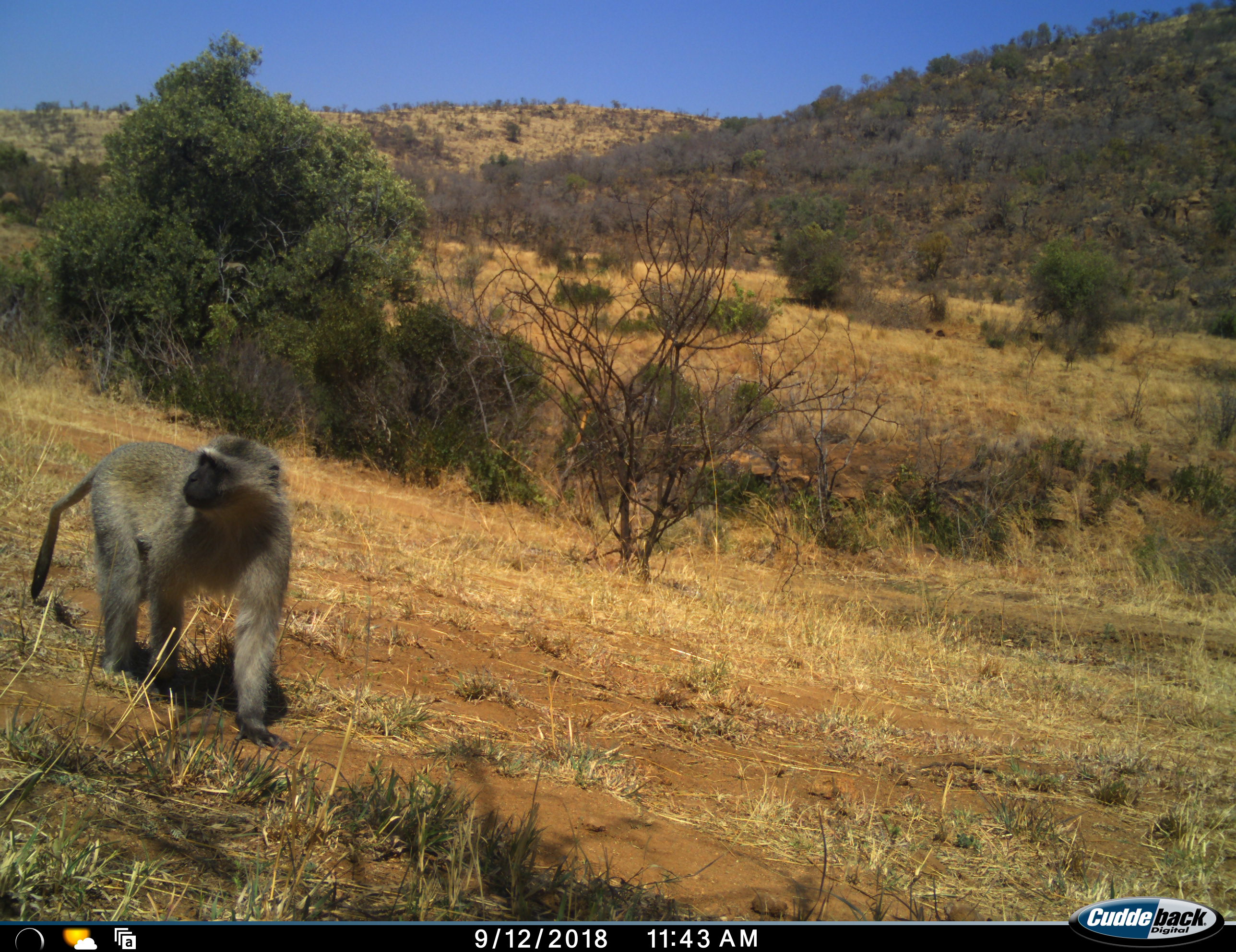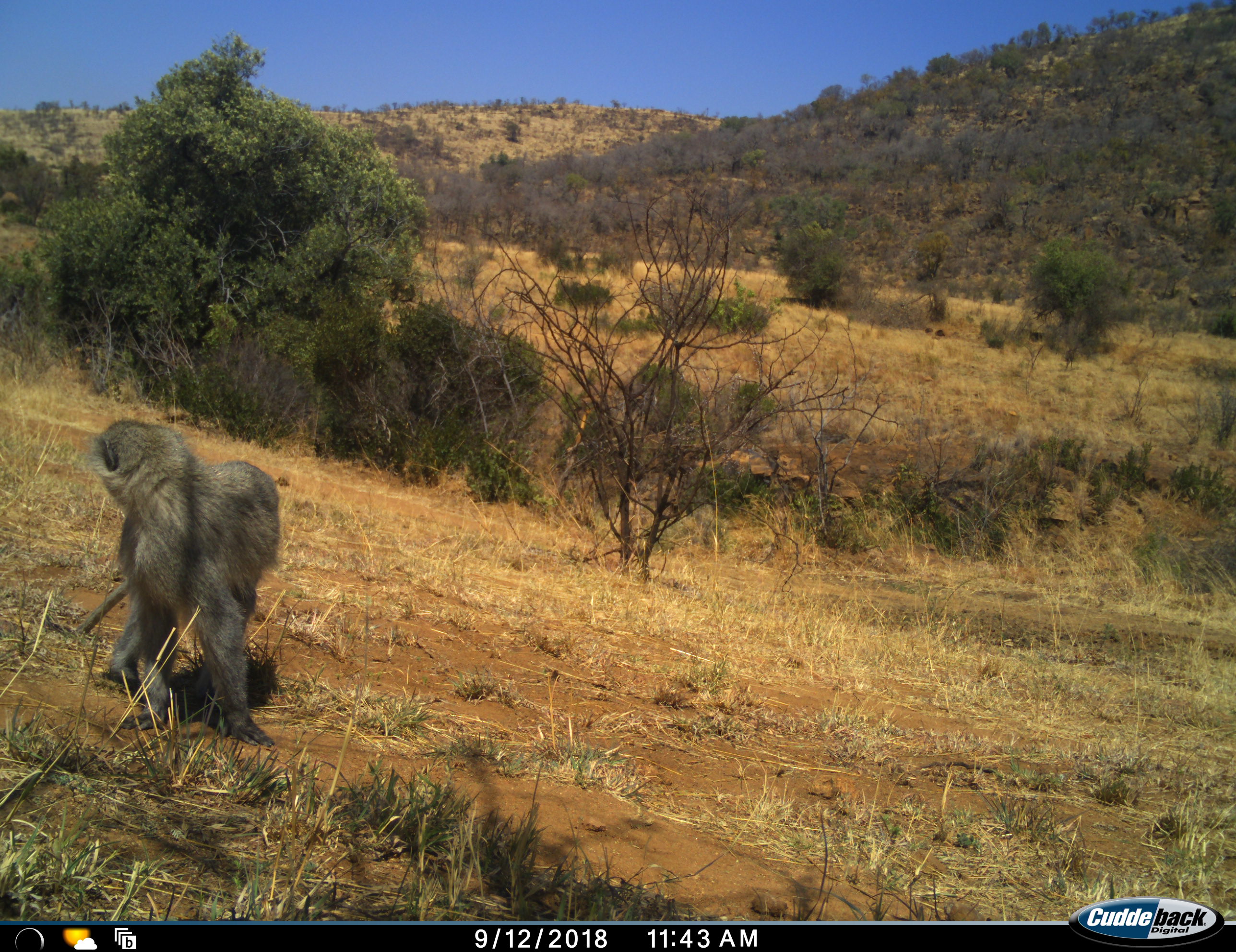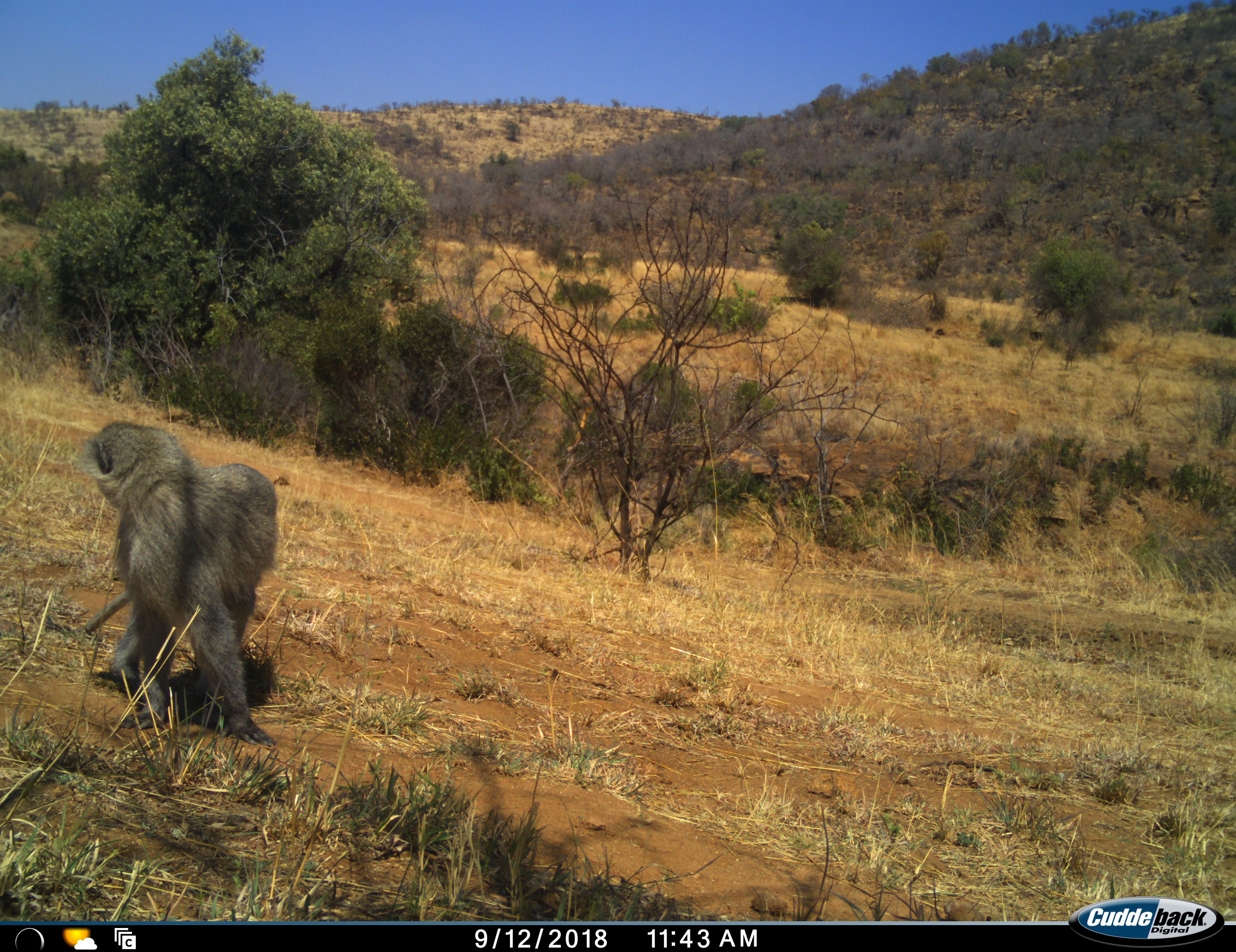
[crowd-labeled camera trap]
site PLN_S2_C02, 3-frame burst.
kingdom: Animalia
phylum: Chordata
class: Mammalia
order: Primates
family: Cercopithecidae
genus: Chlorocebus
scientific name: Chlorocebus pygerythrus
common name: vervet monkey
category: monkeyvervet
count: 1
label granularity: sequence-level